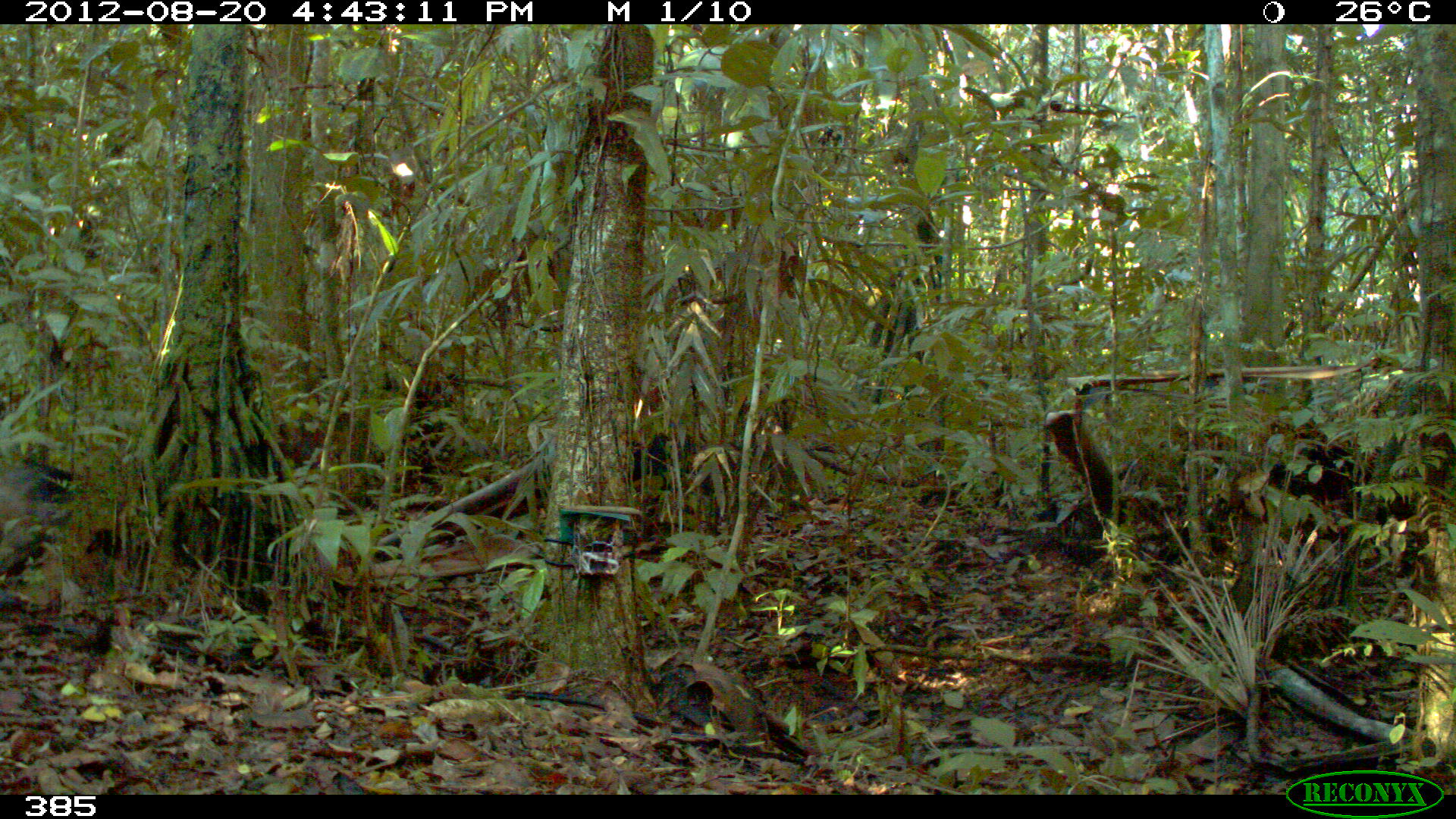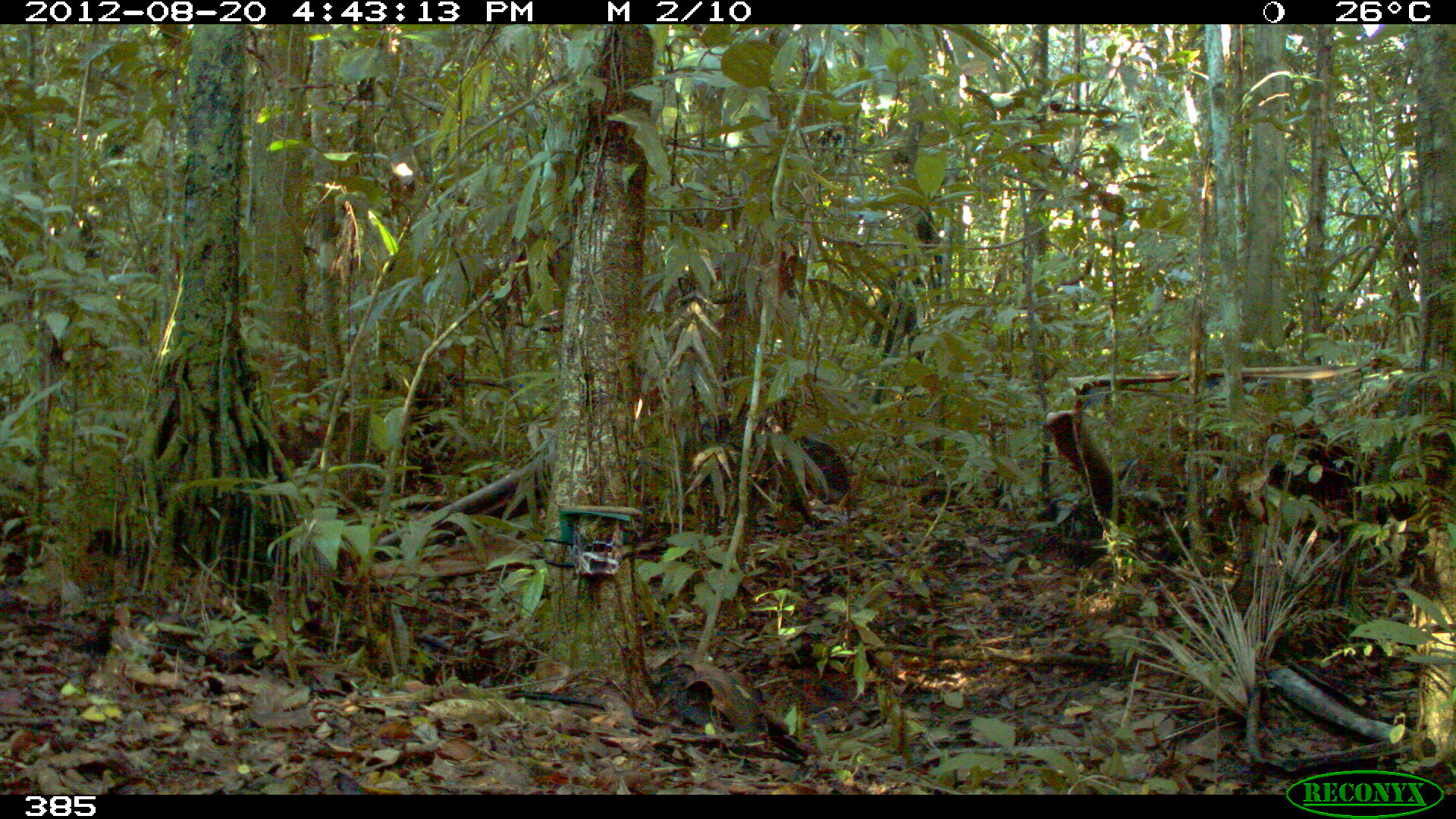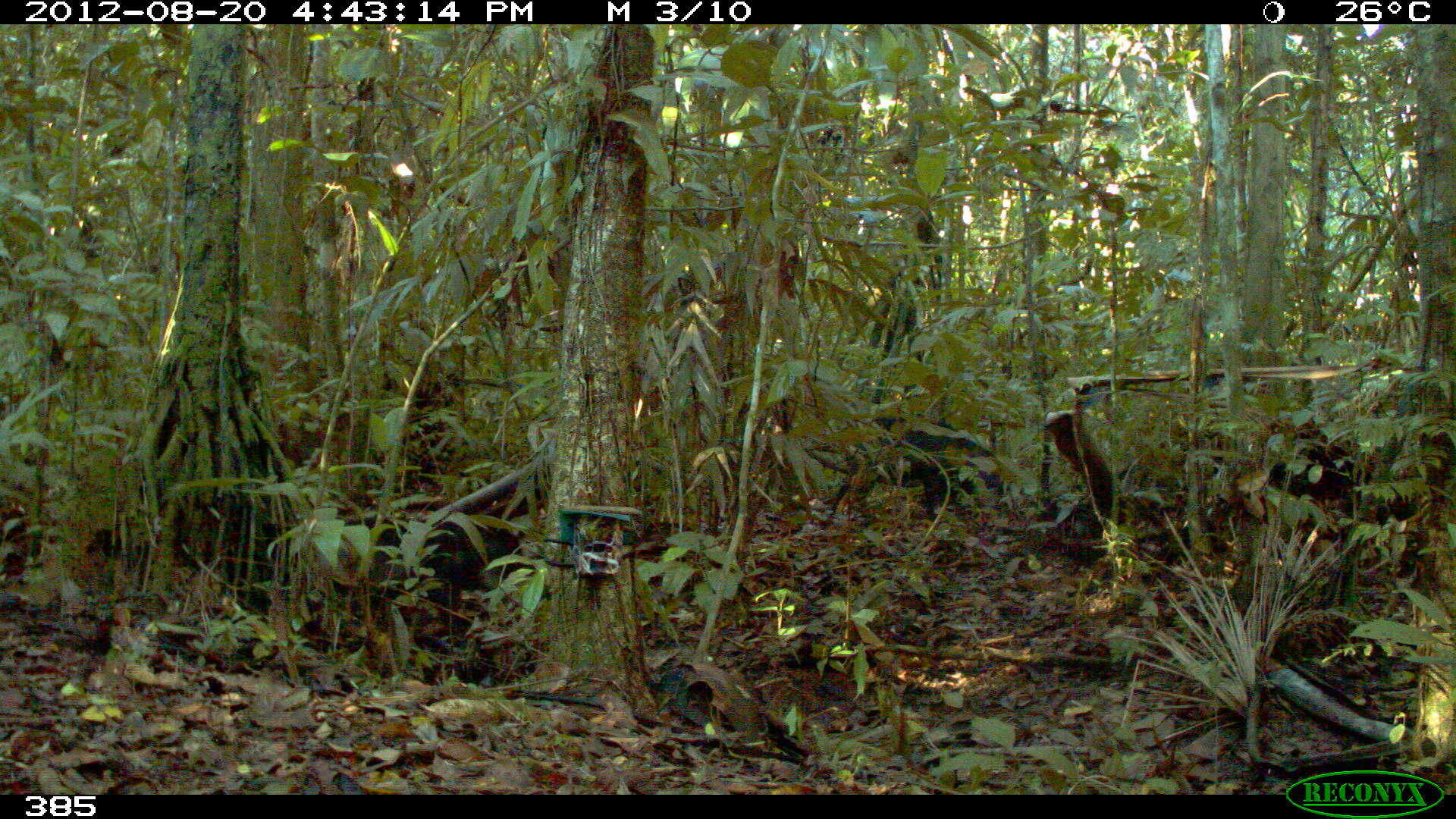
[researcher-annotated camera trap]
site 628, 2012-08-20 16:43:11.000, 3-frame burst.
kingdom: Animalia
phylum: Chordata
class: Mammalia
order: Artiodactyla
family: Tayassuidae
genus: Tayassu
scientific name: Tayassu pecari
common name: white-lipped peccary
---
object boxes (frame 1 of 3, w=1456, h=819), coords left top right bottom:
tayassu pecari: 0 452 120 587; 632 430 727 494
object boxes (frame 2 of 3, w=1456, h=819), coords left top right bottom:
tayassu pecari: 682 435 851 531; 679 412 731 444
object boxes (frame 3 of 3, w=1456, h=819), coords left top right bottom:
tayassu pecari: 313 517 538 667; 835 405 1026 527; 1253 425 1414 538